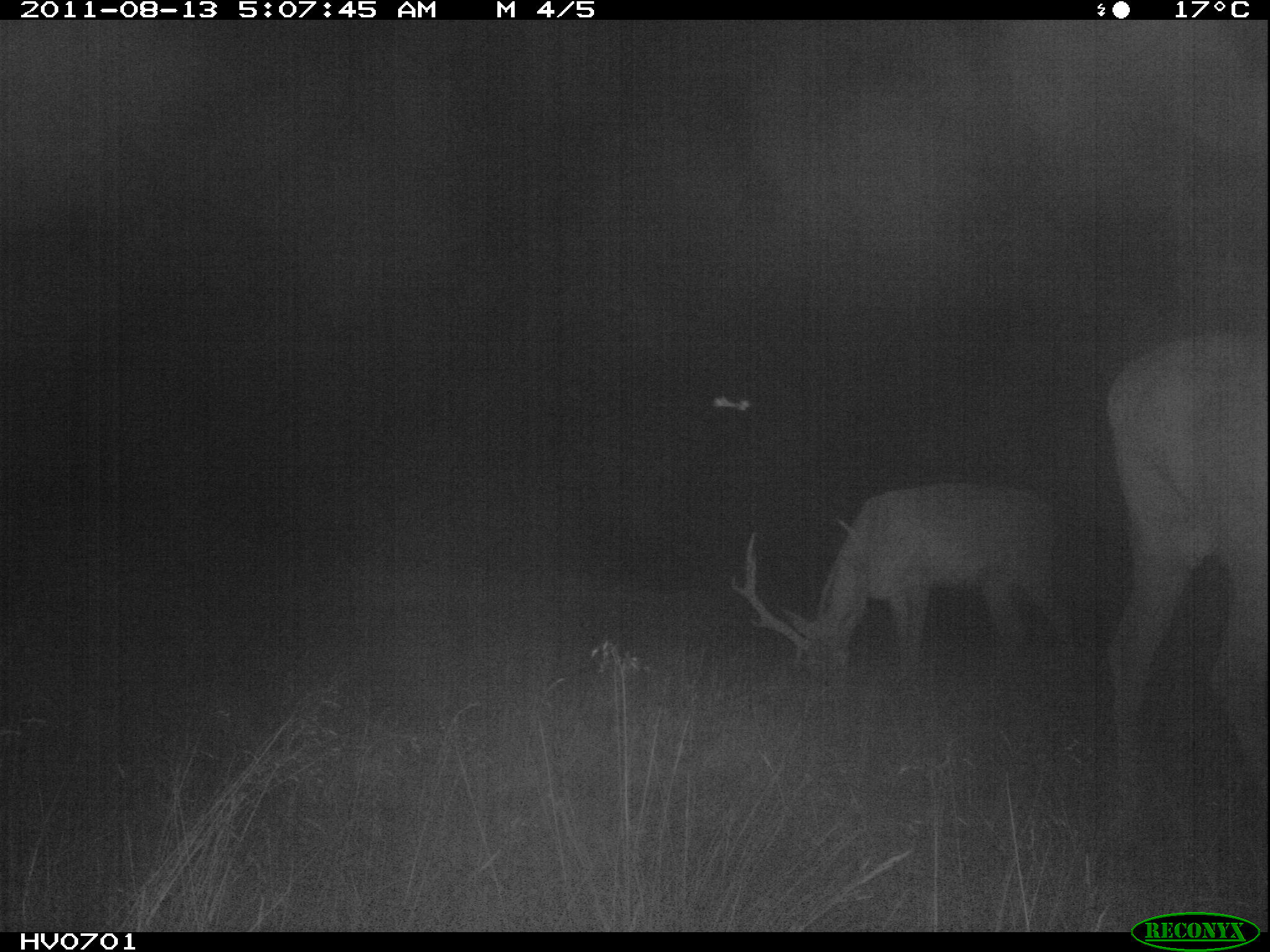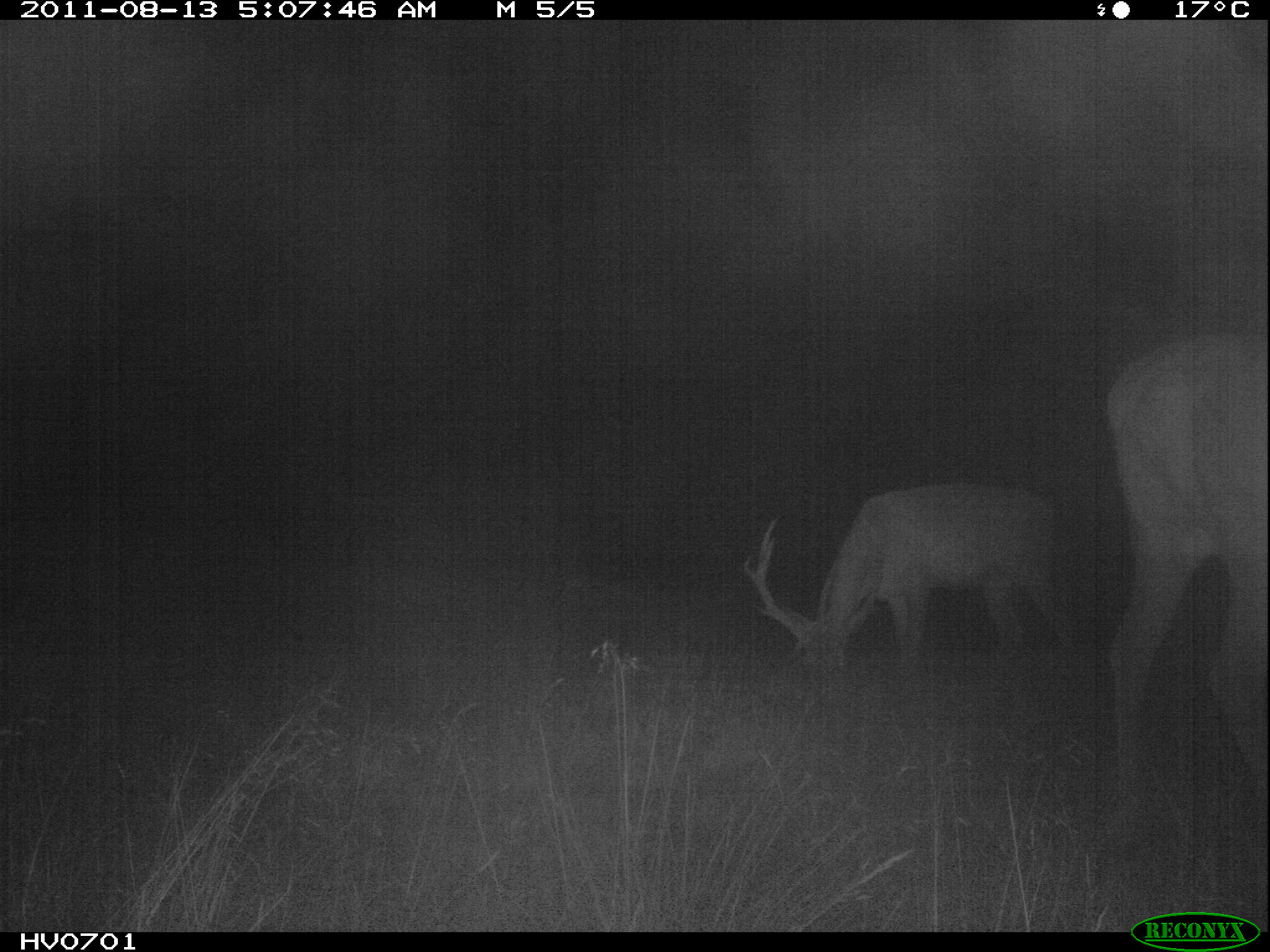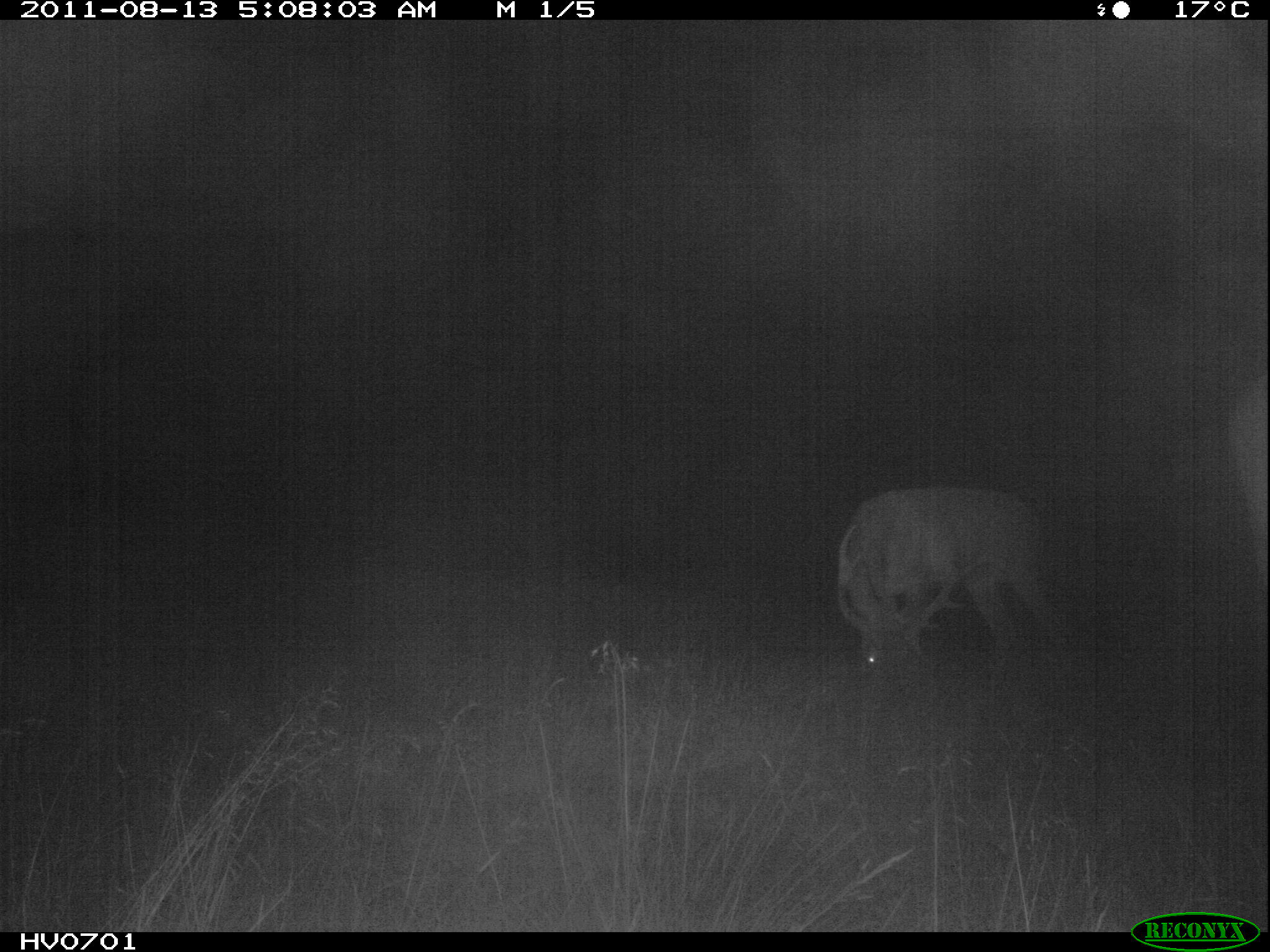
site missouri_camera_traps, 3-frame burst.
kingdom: Animalia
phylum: Chordata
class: Mammalia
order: Artiodactyla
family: Cervidae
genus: Cervus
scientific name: Cervus elaphus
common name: red deer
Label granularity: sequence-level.